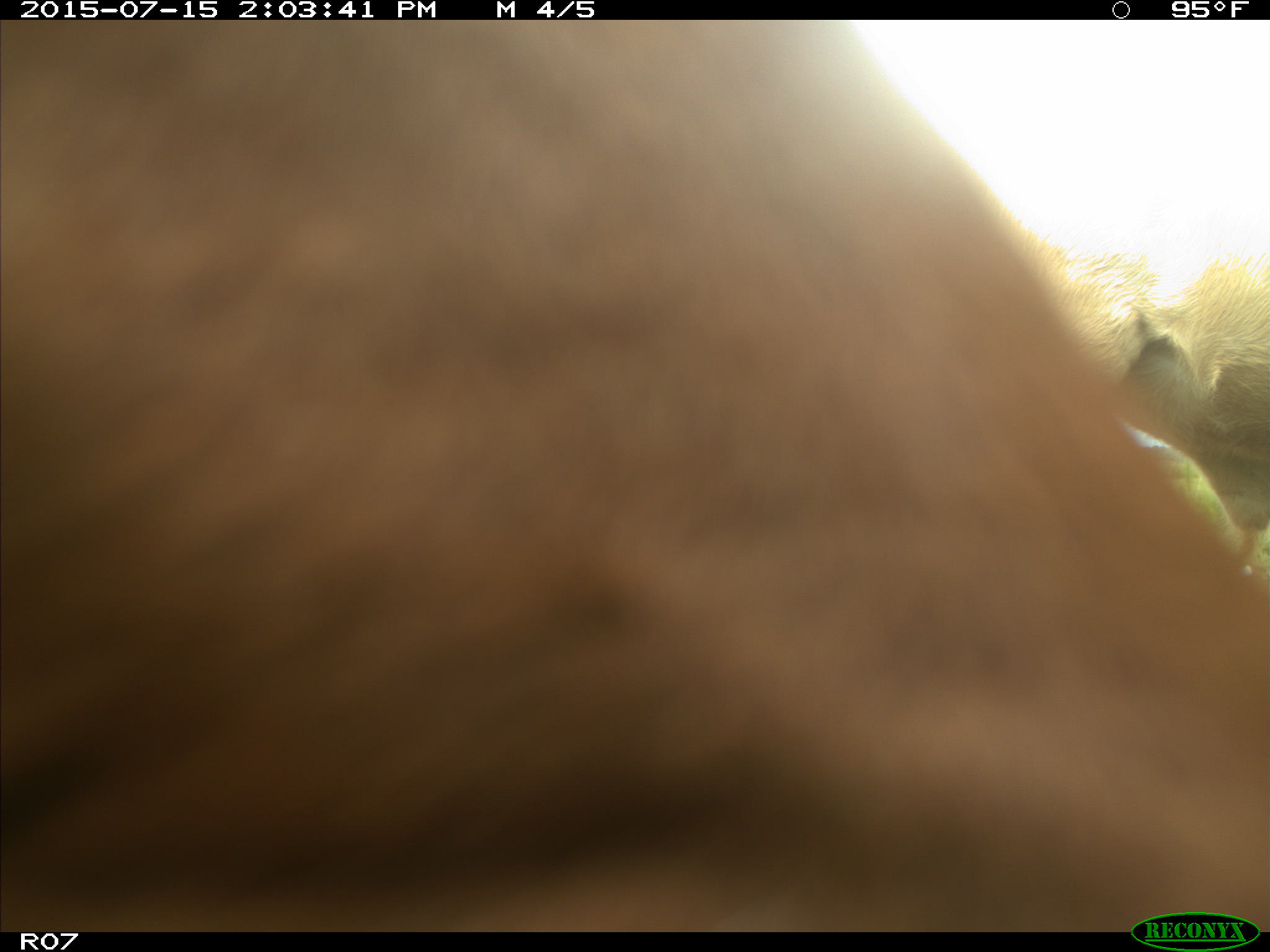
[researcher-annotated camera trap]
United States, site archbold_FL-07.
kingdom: Animalia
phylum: Chordata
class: Mammalia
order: Artiodactyla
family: Bovidae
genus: Bos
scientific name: Bos taurus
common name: domestic cow